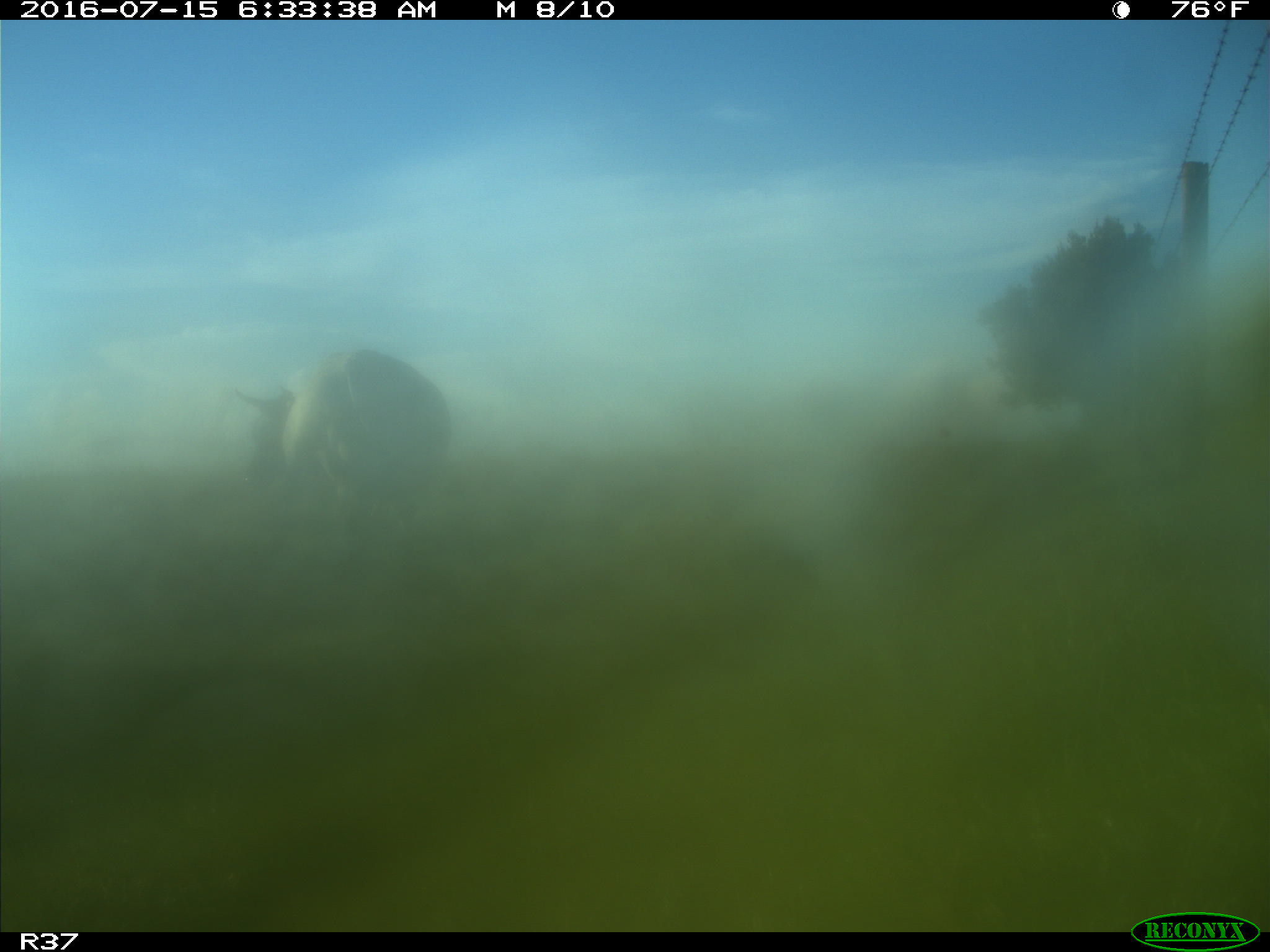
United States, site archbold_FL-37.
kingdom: Animalia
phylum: Chordata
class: Mammalia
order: Artiodactyla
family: Bovidae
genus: Bos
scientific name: Bos taurus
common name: domestic cow